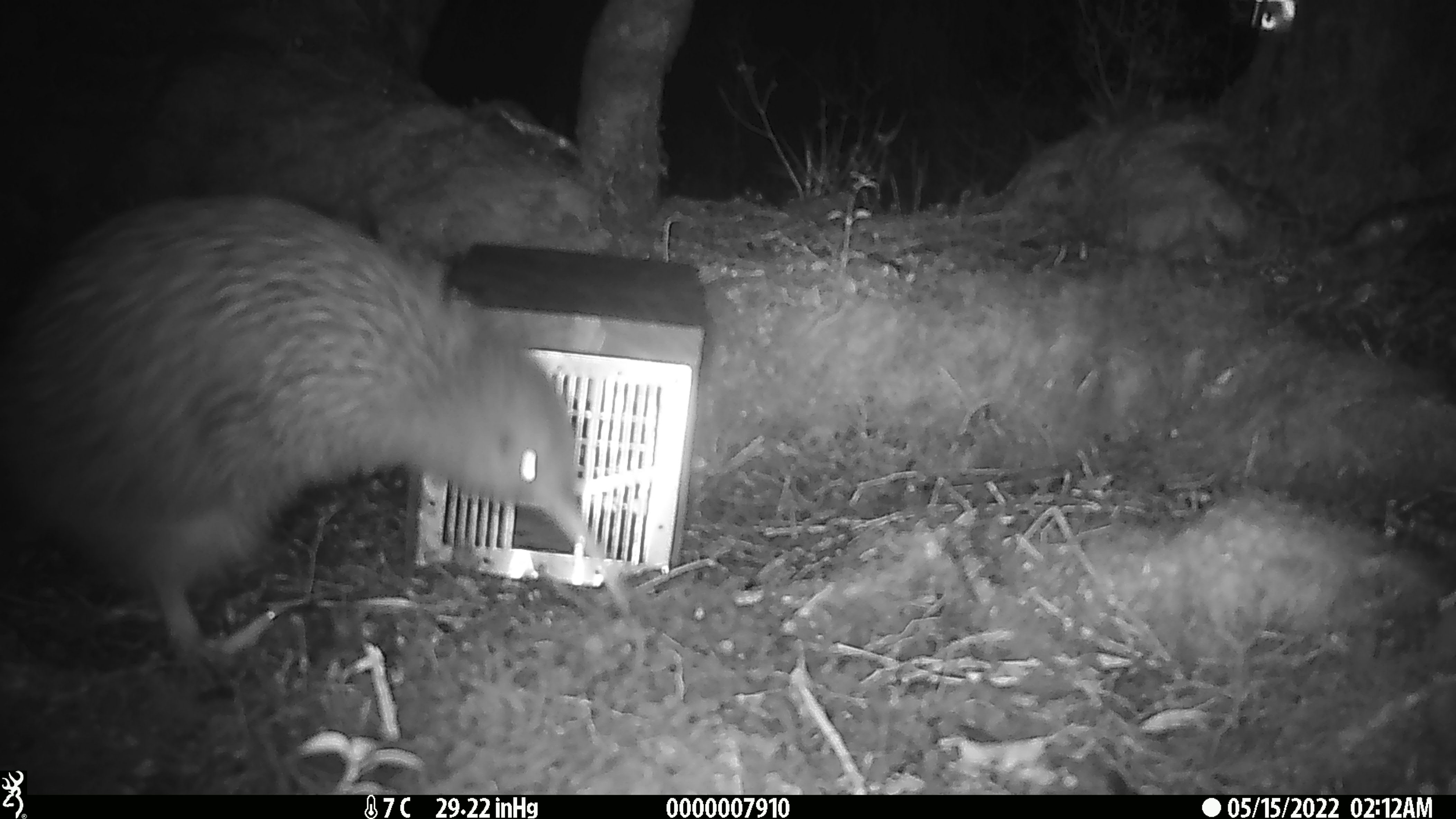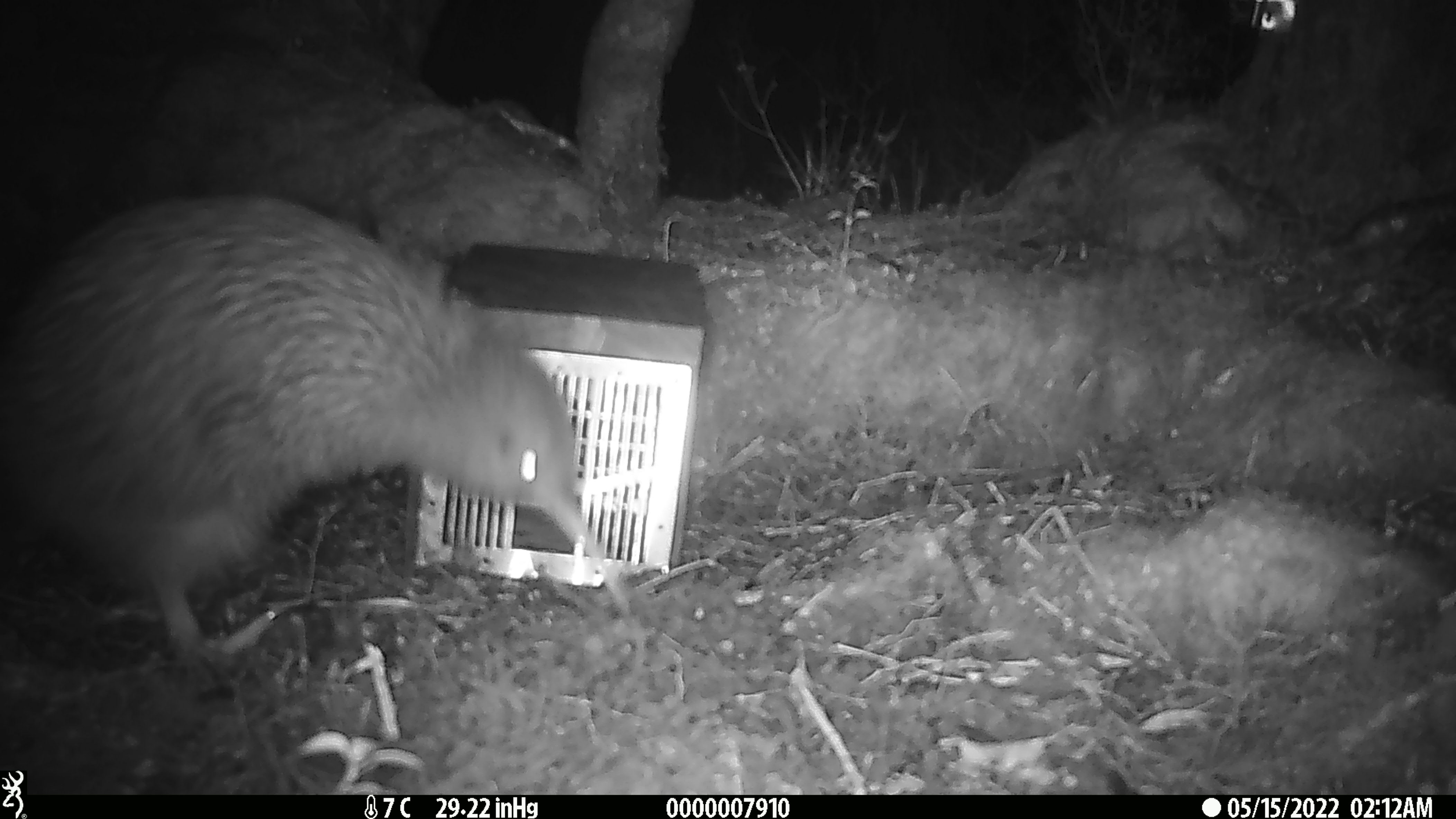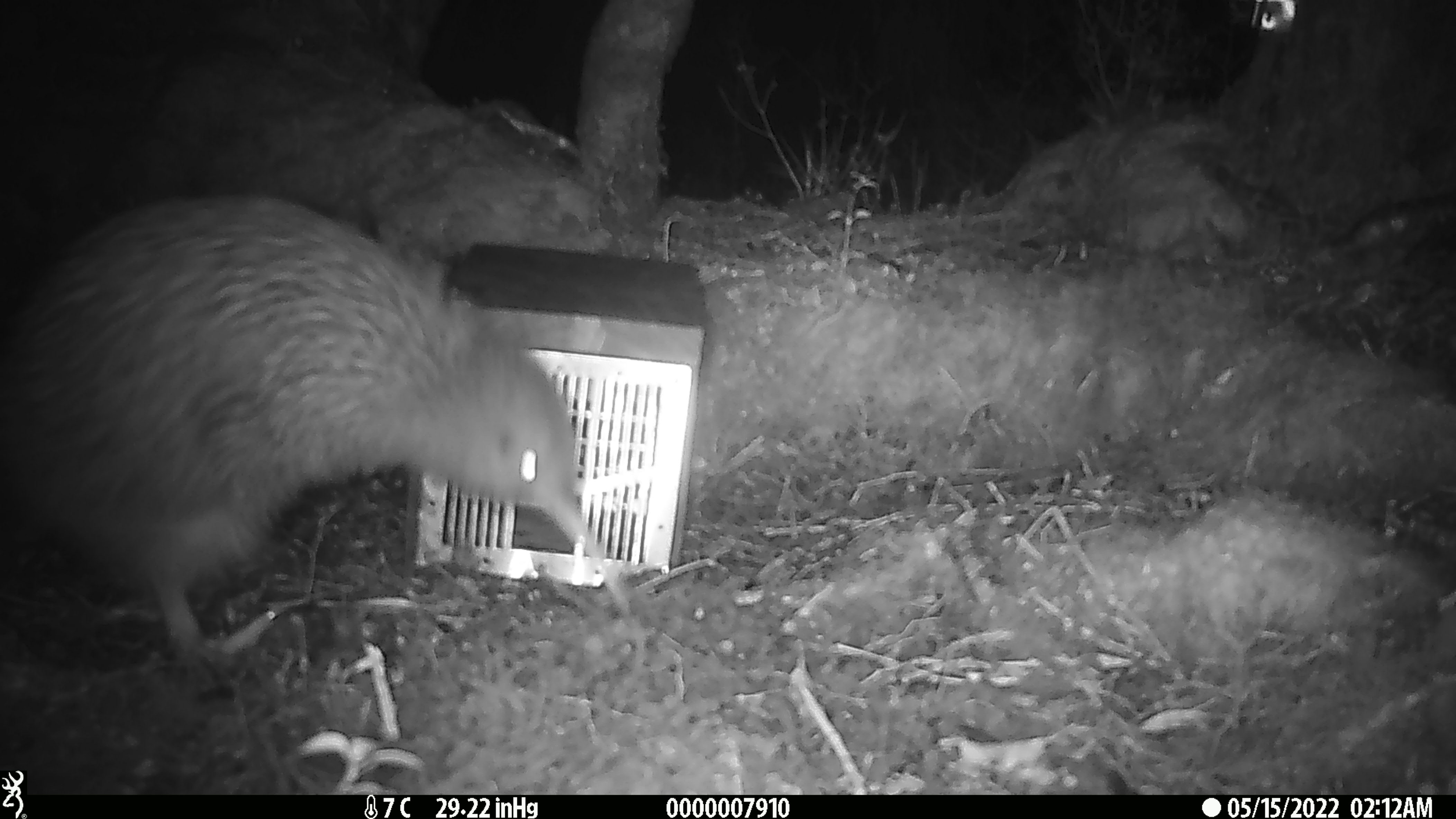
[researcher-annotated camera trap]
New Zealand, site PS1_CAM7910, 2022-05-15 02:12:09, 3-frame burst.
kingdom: Animalia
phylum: Chordata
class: Aves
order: Apterygiformes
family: Apterygidae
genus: Apteryx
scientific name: Apteryx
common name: kiwi